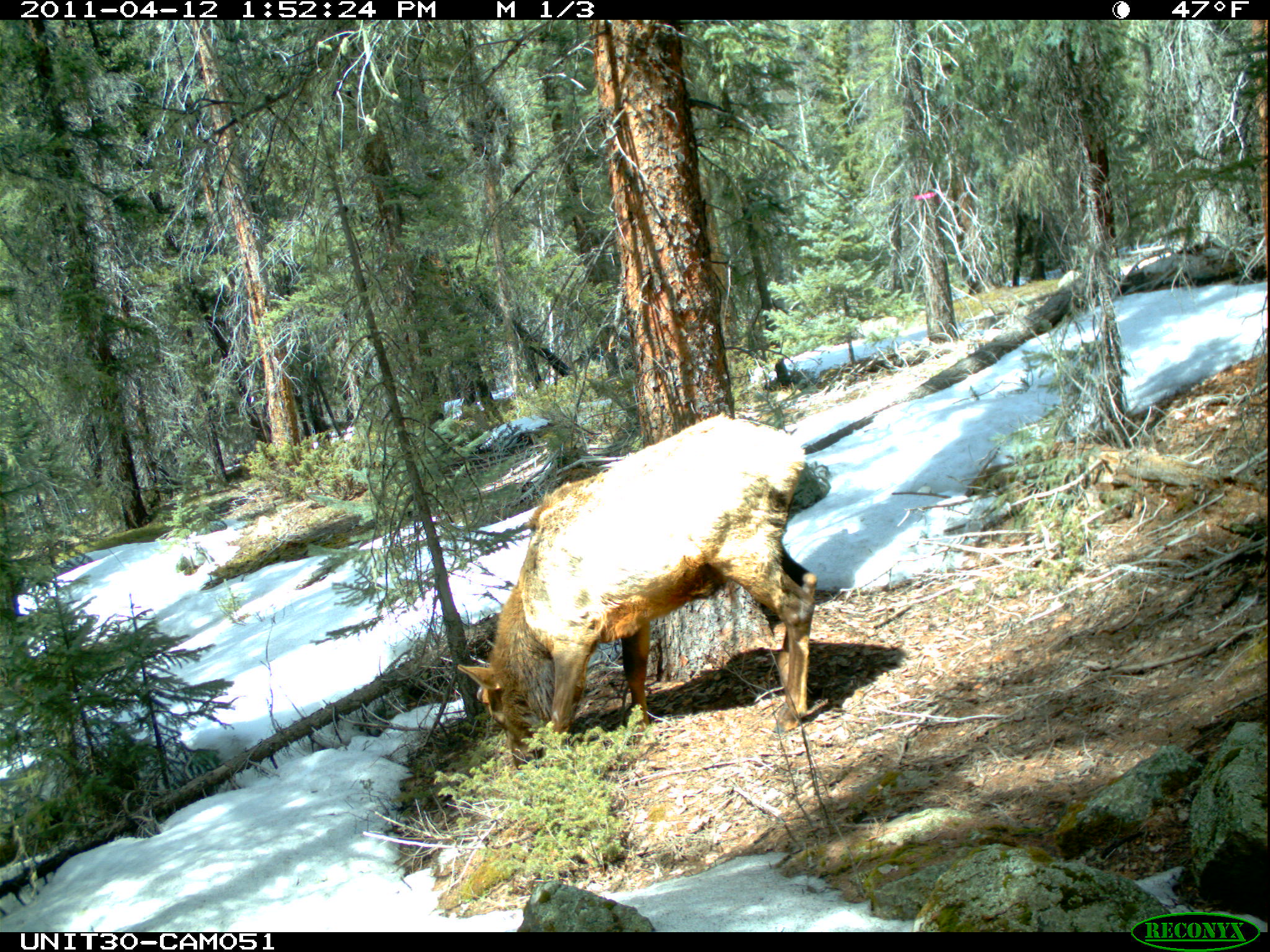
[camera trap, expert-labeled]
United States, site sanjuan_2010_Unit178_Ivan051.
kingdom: Animalia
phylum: Chordata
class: Mammalia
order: Artiodactyla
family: Cervidae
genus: Cervus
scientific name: Cervus elaphus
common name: red deer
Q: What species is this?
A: Cervus elaphus (red deer).